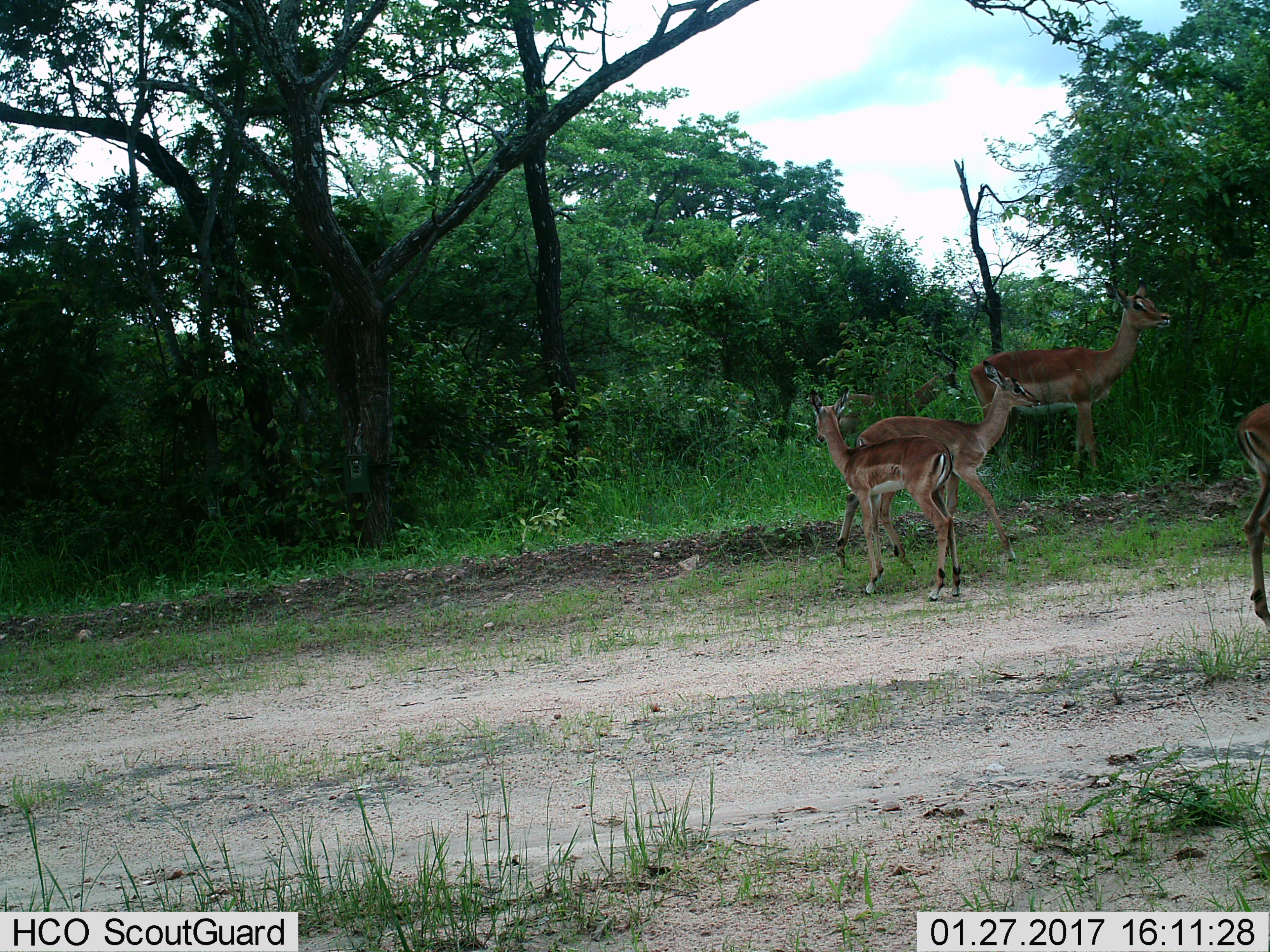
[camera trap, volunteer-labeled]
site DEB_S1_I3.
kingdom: Animalia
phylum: Chordata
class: Mammalia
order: Artiodactyla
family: Bovidae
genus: Aepyceros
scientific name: Aepyceros melampus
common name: impala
Impala (Aepyceros melampus), count 4. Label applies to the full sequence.